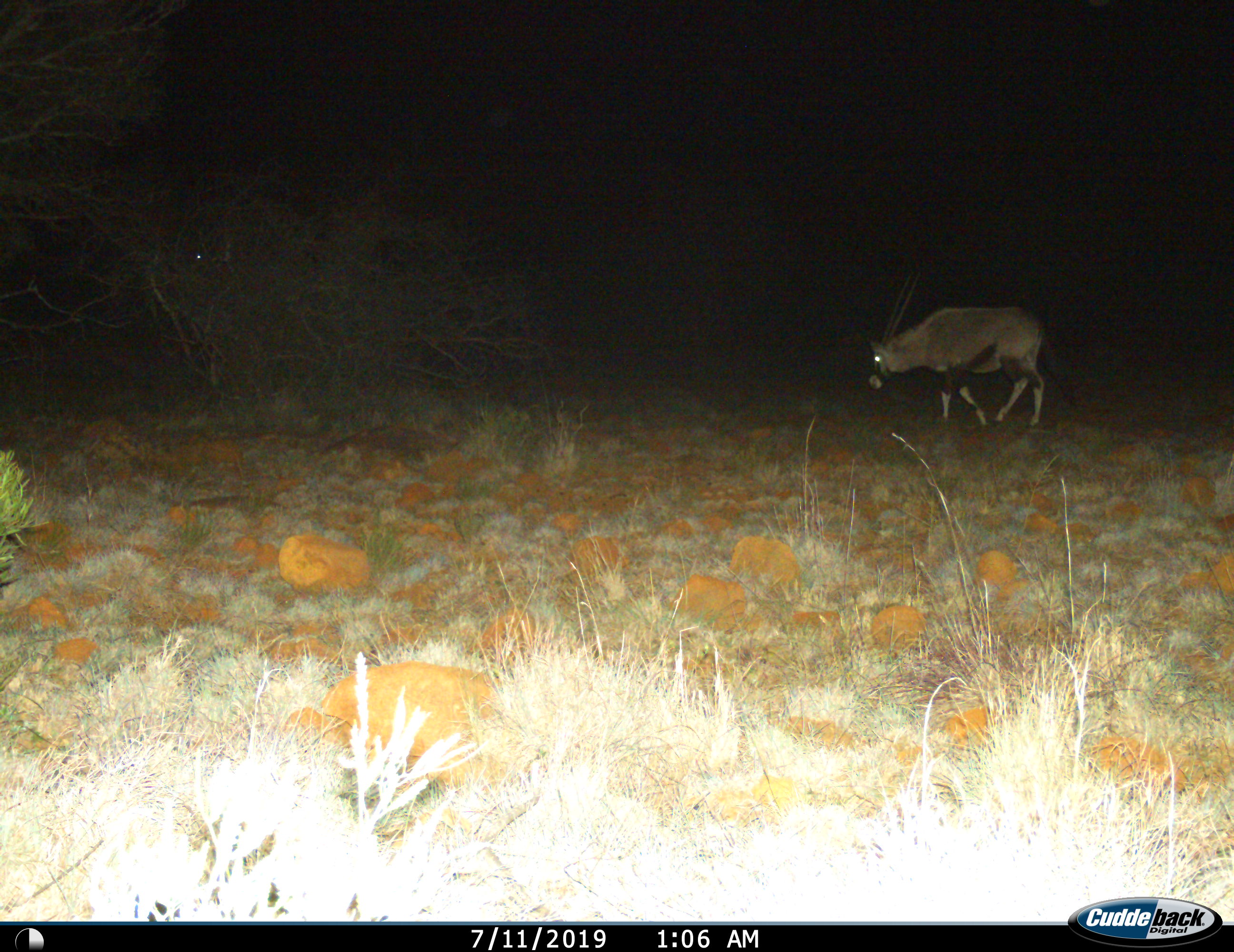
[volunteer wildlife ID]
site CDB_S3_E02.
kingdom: Animalia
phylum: Chordata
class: Mammalia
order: Artiodactyla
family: Bovidae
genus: Oryx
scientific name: Oryx gazella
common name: gemsbok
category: oryx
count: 1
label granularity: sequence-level